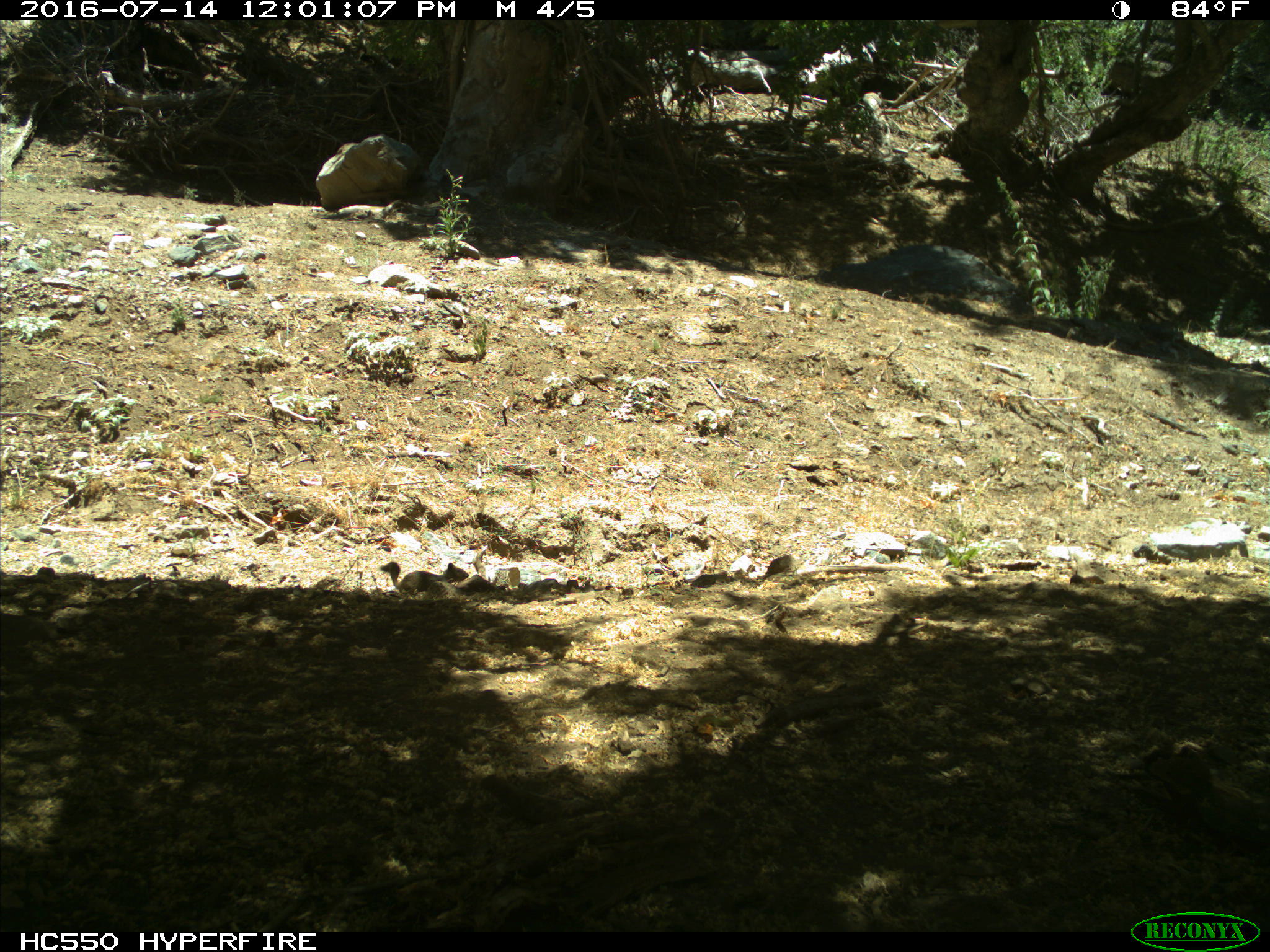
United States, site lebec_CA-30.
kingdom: Animalia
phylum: Chordata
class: Mammalia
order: Rodentia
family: Sciuridae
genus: Otospermophilus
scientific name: Otospermophilus beecheyi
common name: california ground squirrel